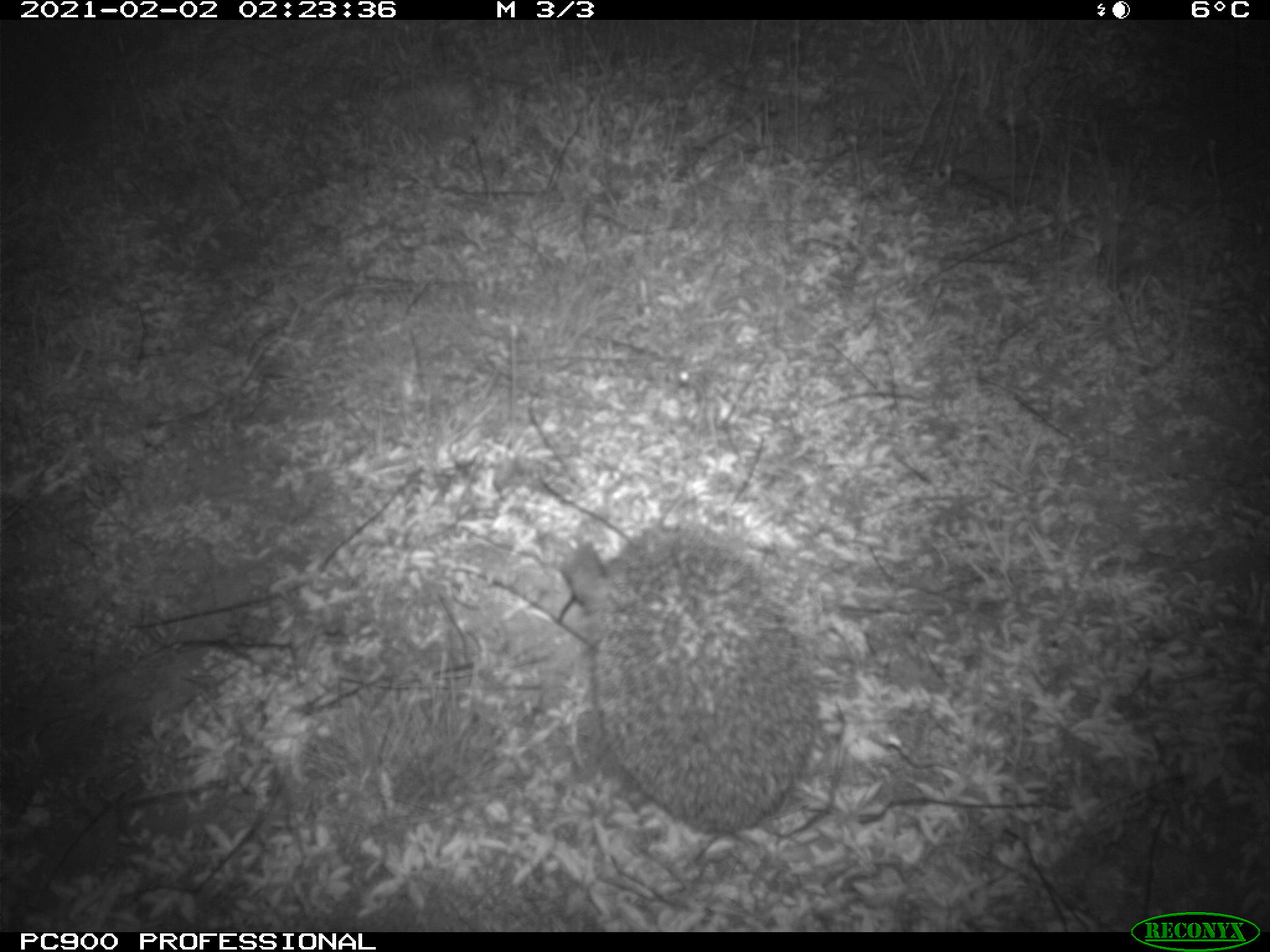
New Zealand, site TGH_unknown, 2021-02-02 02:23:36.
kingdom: Animalia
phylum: Chordata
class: Mammalia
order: Eulipotyphla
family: Erinaceidae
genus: Erinaceus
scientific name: Erinaceus europaeus europaeus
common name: european hedgehog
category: hedgehog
Hedgehog (european hedgehog) (Erinaceus europaeus europaeus).